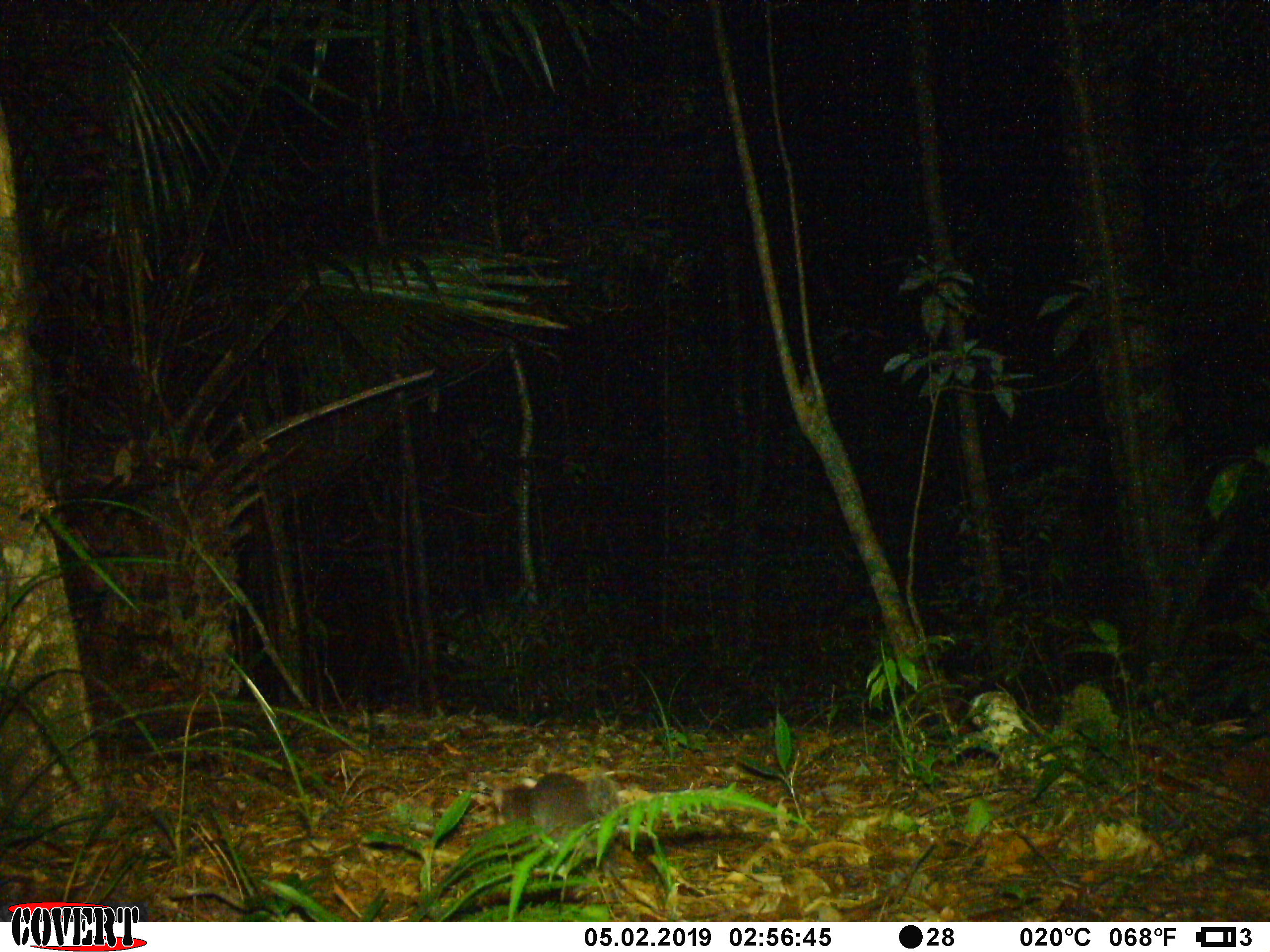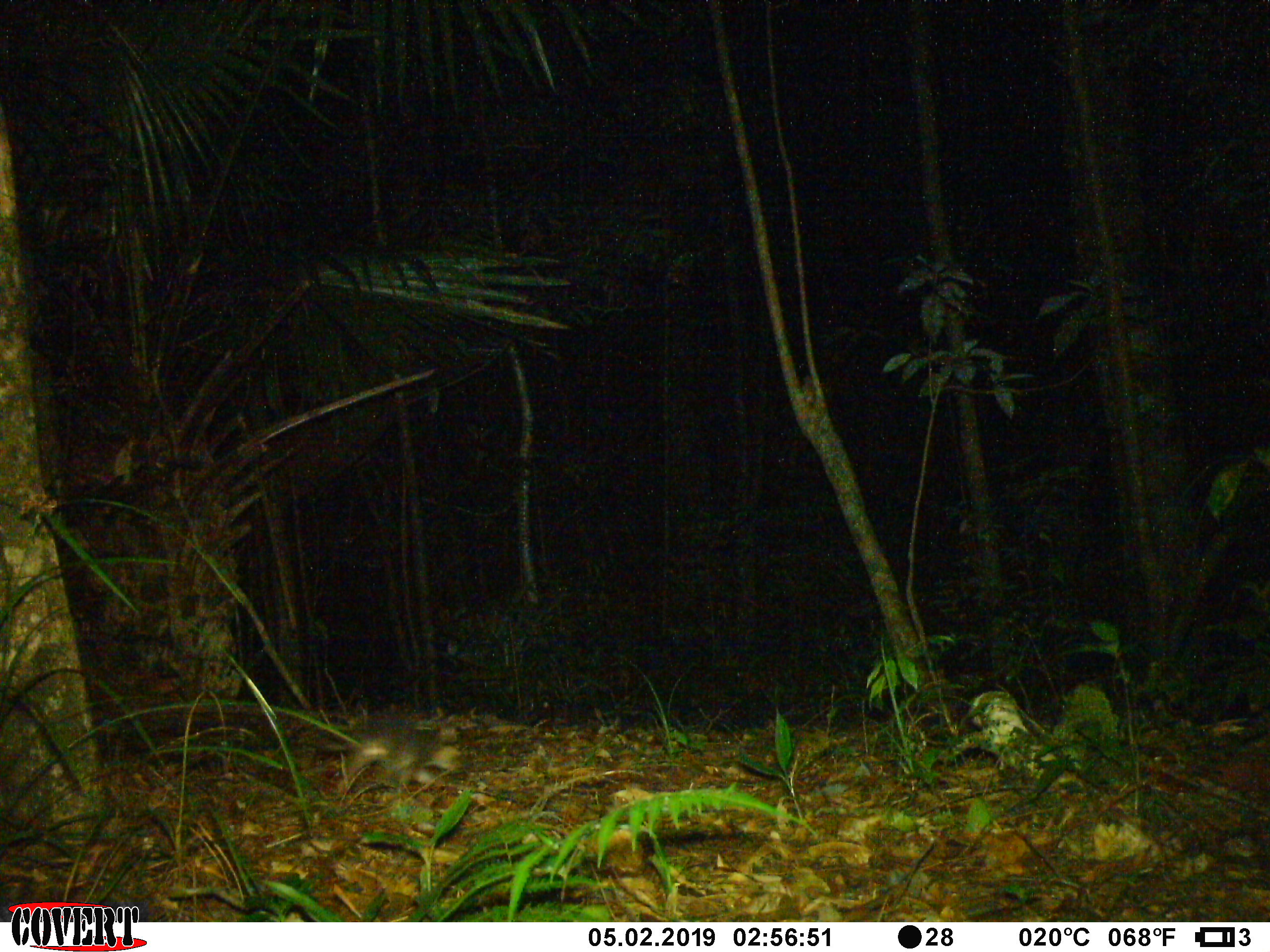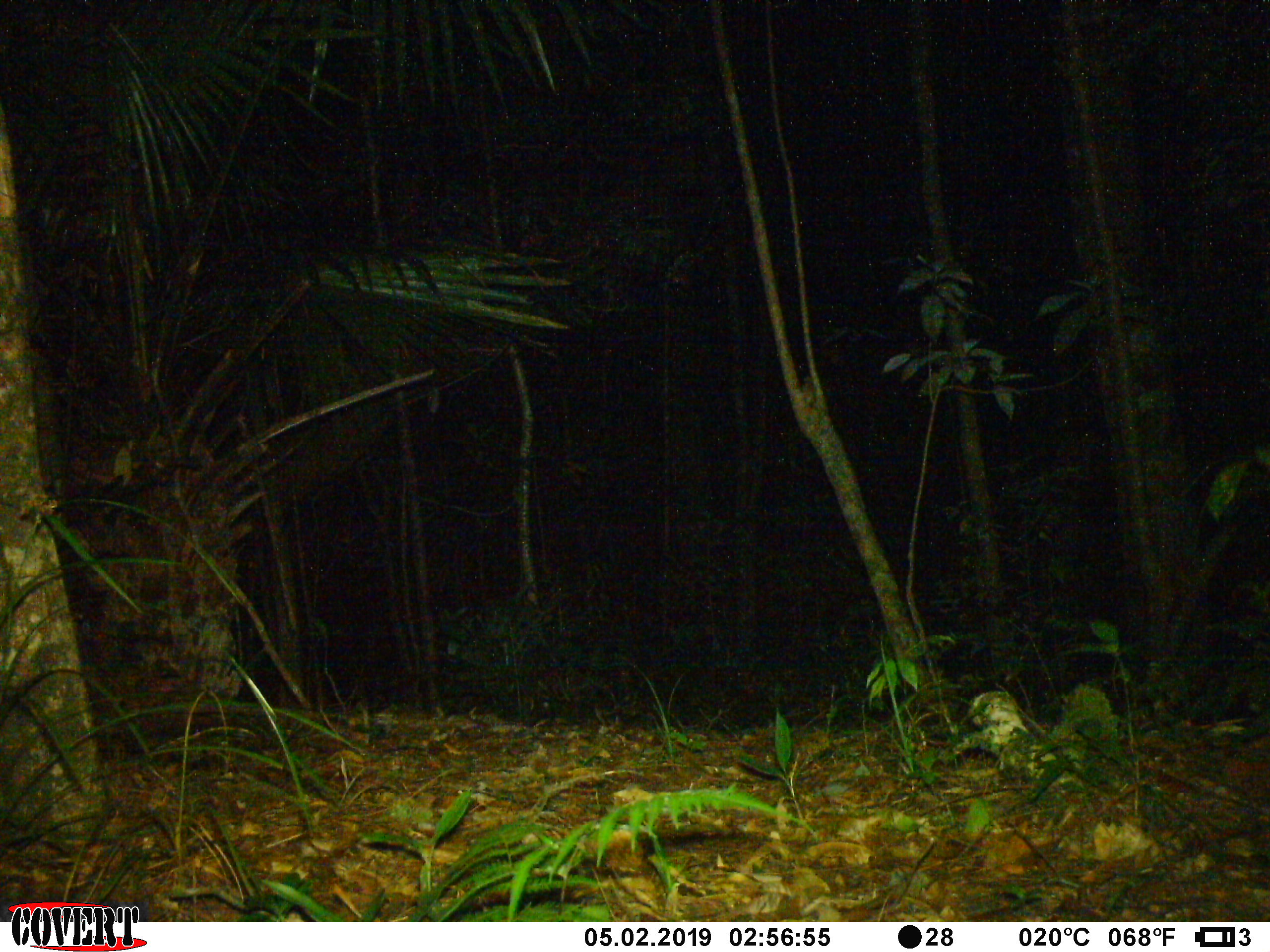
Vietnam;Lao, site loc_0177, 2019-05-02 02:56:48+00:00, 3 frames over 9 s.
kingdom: Animalia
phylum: Chordata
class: Mammalia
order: Carnivora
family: Mustelidae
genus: Melogale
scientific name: Melogale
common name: ferret badger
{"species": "ferret badger (Melogale)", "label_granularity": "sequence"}